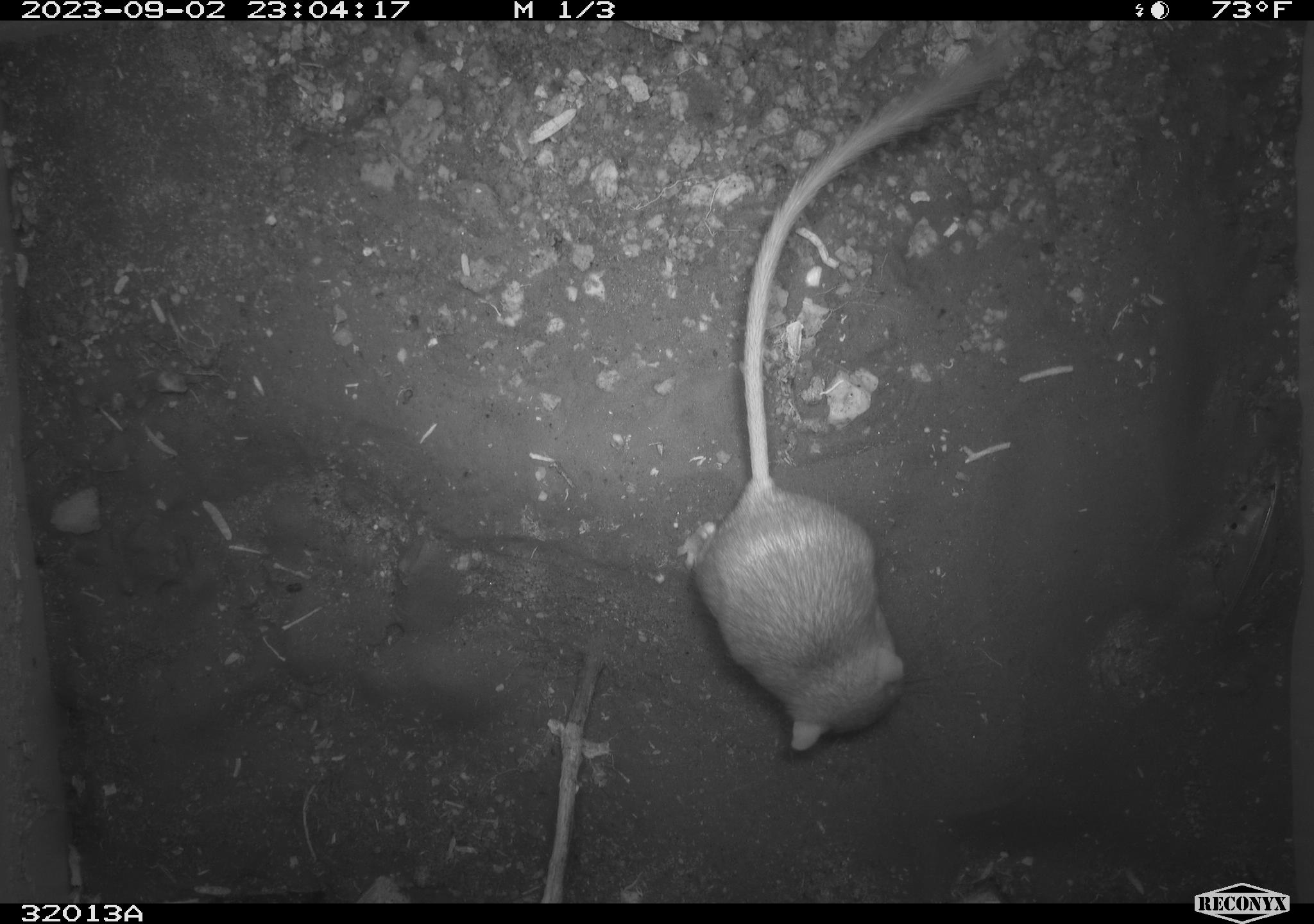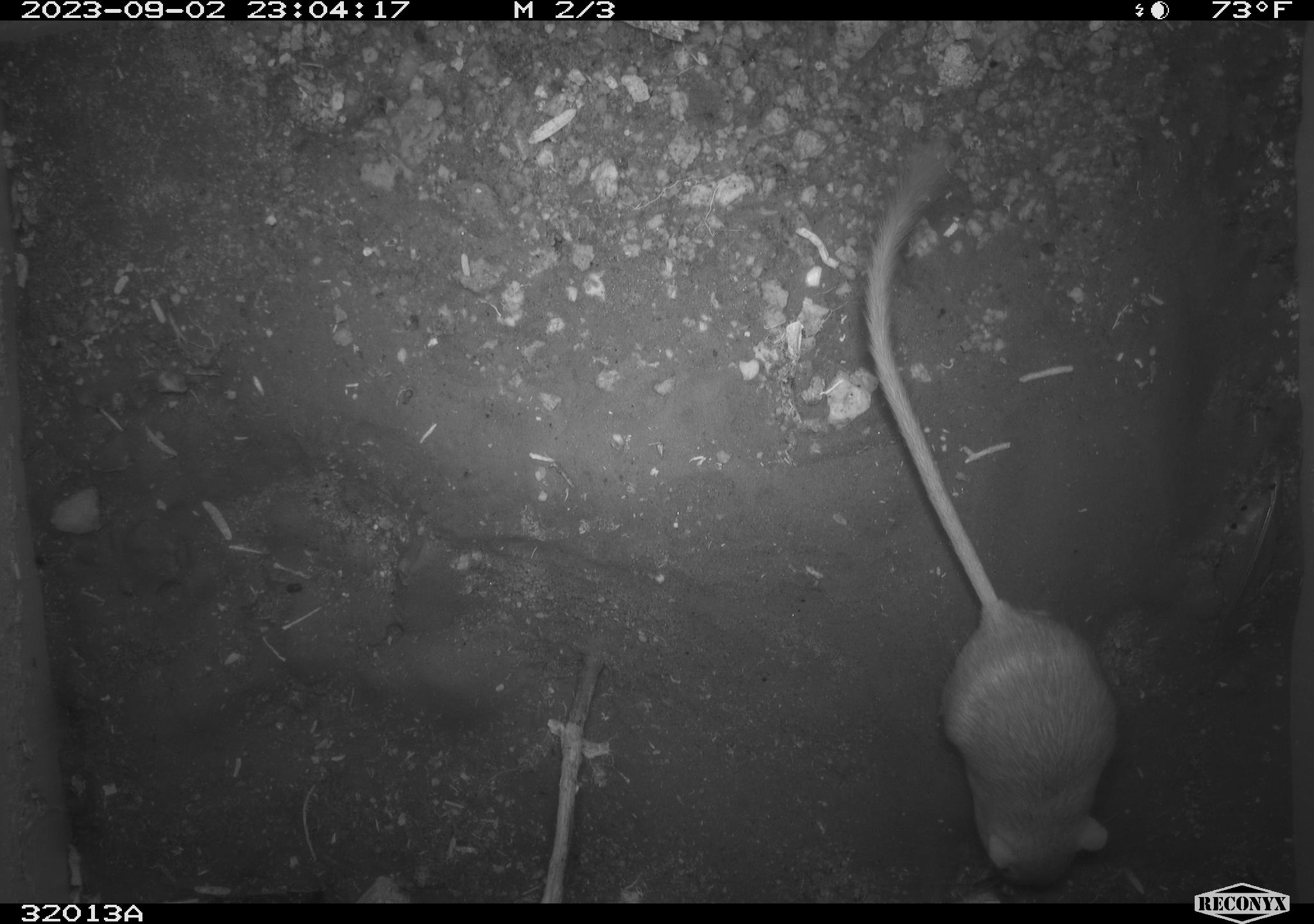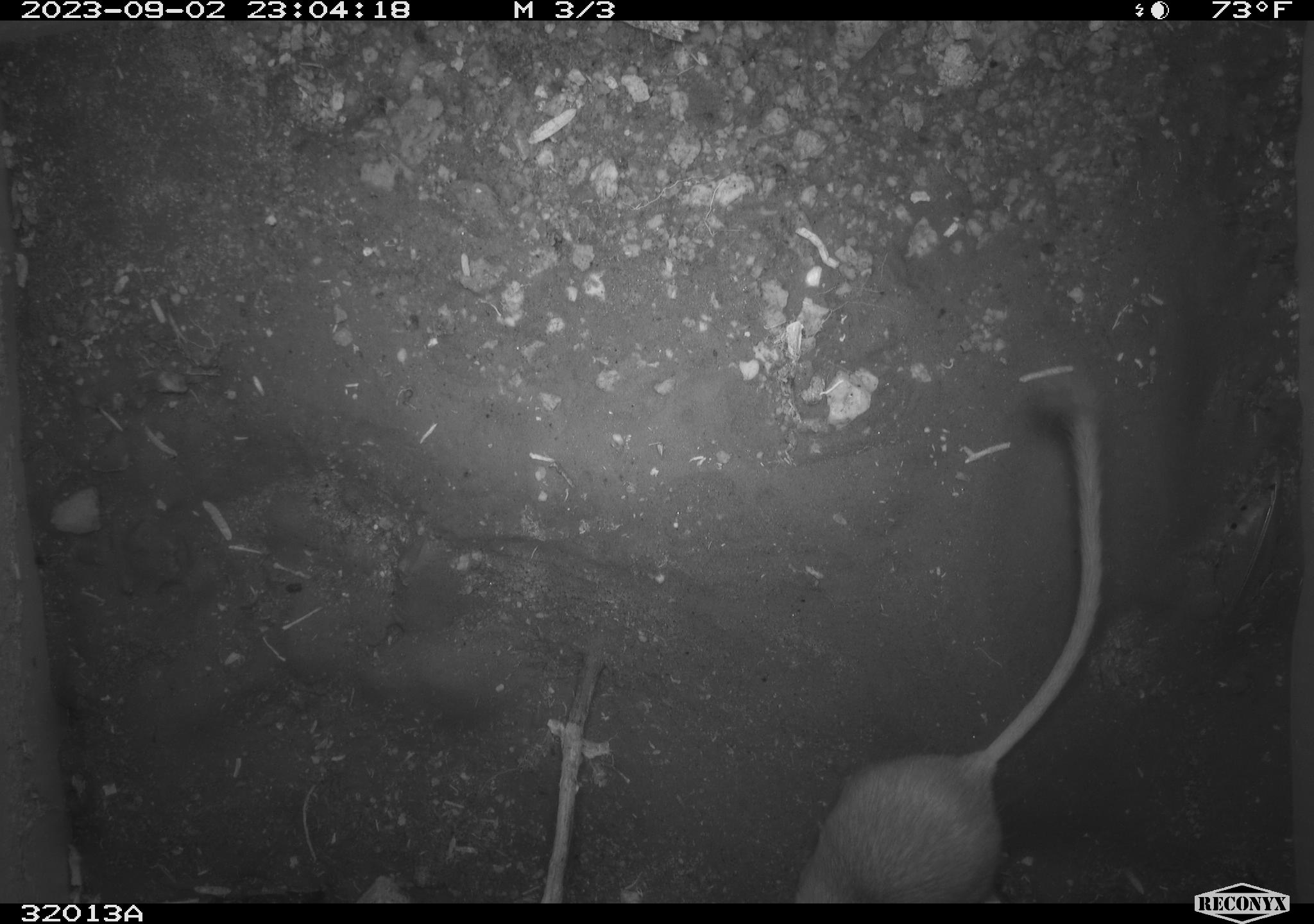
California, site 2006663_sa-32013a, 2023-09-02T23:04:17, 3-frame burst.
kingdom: Animalia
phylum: Chordata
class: Mammalia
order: Rodentia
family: Heteromyidae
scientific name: Heteromyidae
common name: kangaroo rats and pocket mice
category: heteromyidae family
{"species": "heteromyidae family (kangaroo rats and pocket mice) (Heteromyidae)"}